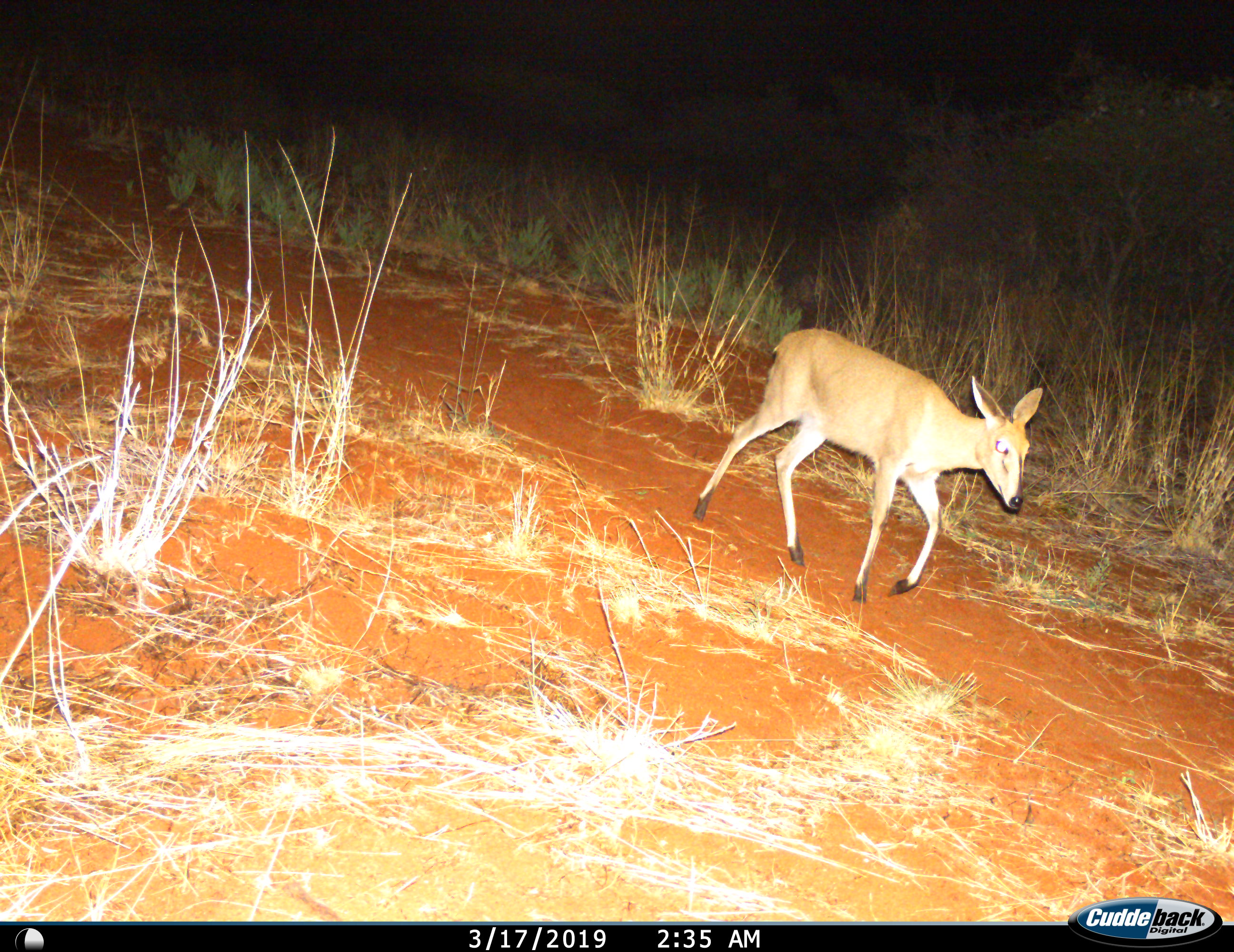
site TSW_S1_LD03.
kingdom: Animalia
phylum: Chordata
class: Mammalia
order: Artiodactyla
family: Bovidae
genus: Sylvicapra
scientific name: Sylvicapra grimmia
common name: common duiker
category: duikercommongrey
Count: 1.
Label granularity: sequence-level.